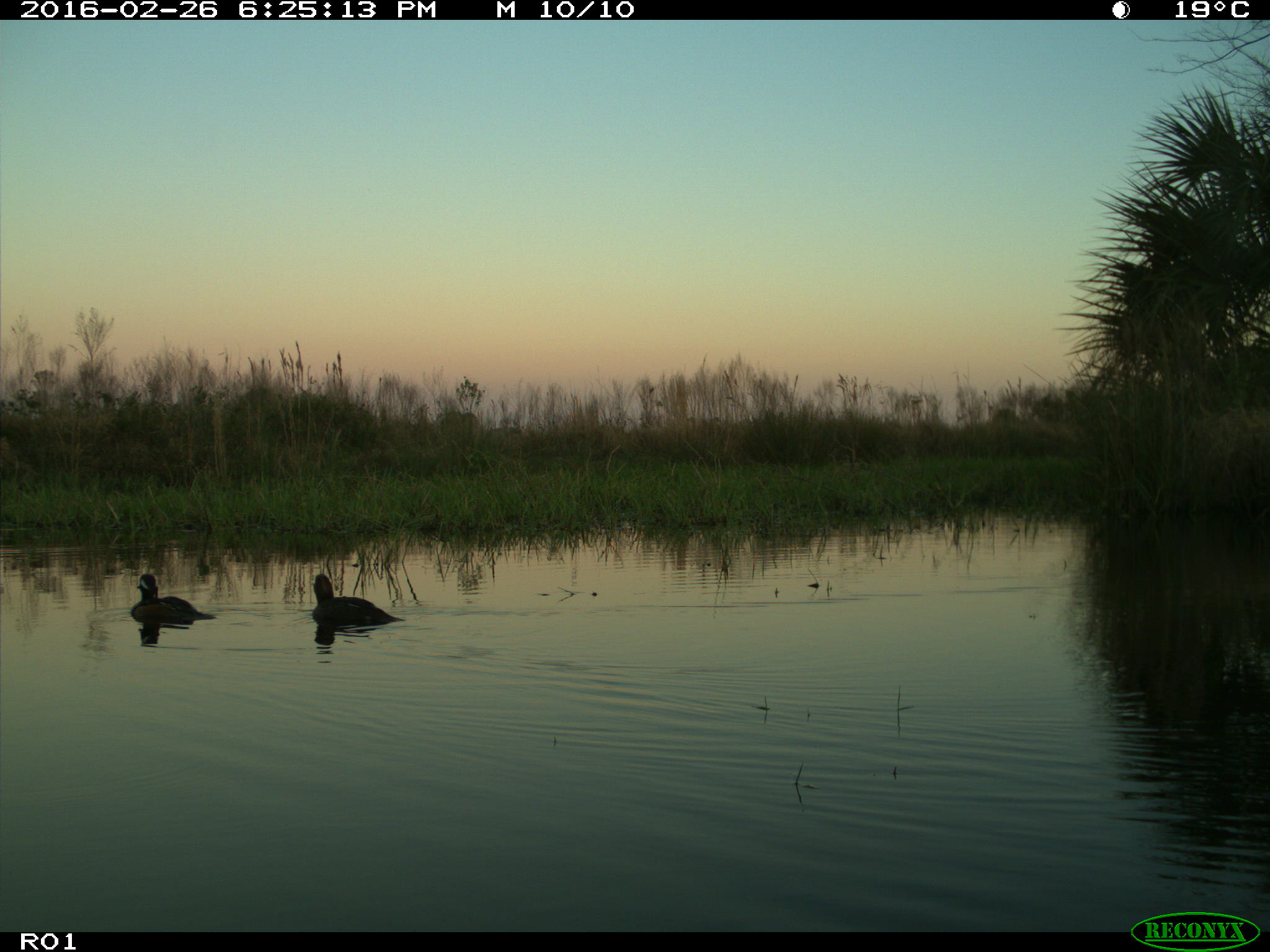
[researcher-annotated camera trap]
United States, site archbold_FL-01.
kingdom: Animalia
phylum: Chordata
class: Aves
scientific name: Aves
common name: birds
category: unidentified bird